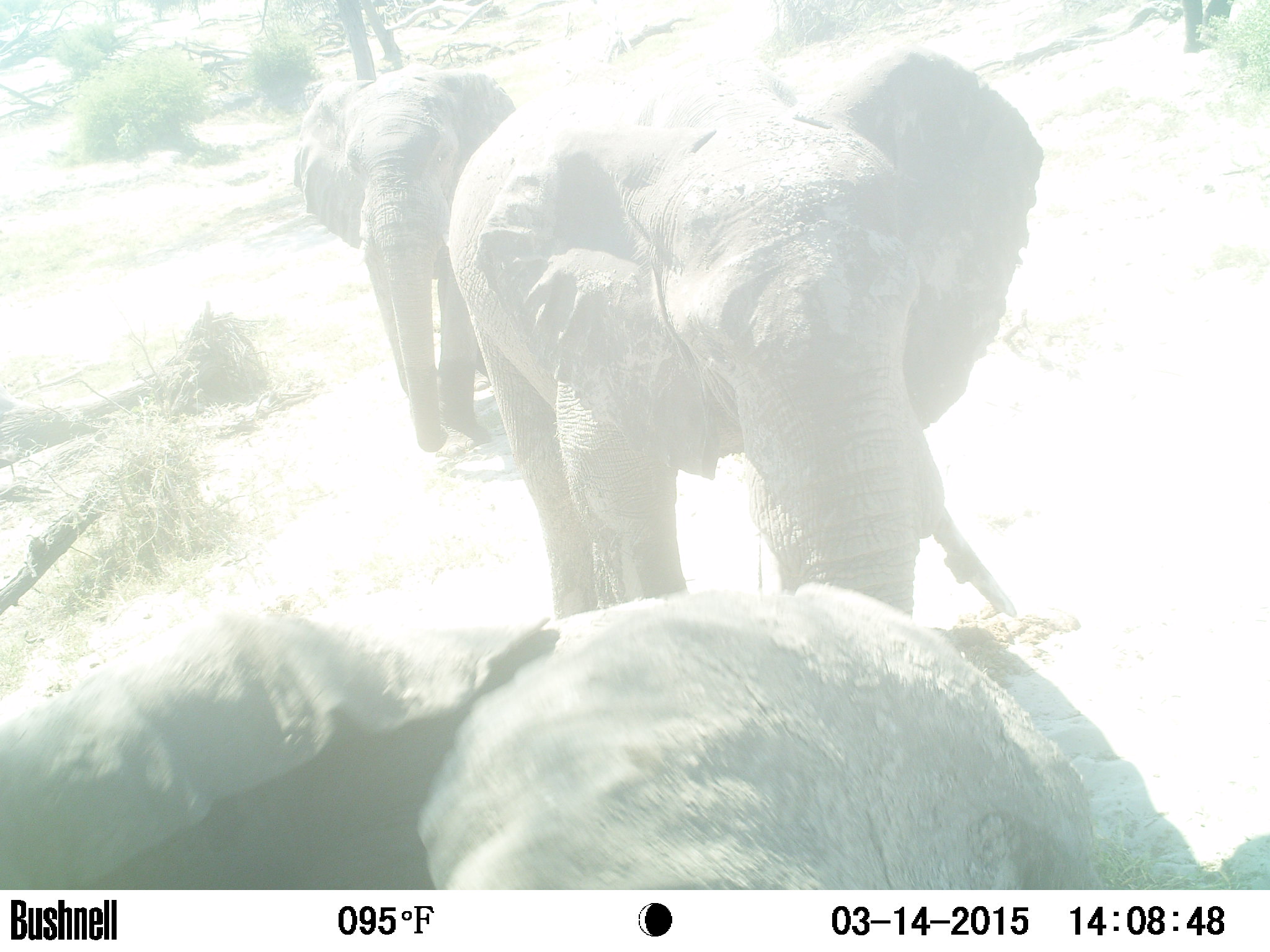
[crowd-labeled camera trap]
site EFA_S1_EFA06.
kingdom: Animalia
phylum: Chordata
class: Mammalia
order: Proboscidea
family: Elephantidae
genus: Loxodonta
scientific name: Loxodonta africana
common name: african bush elephant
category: elephant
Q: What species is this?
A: Elephant (african bush elephant) (Loxodonta africana).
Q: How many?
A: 3.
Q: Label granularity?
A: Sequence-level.